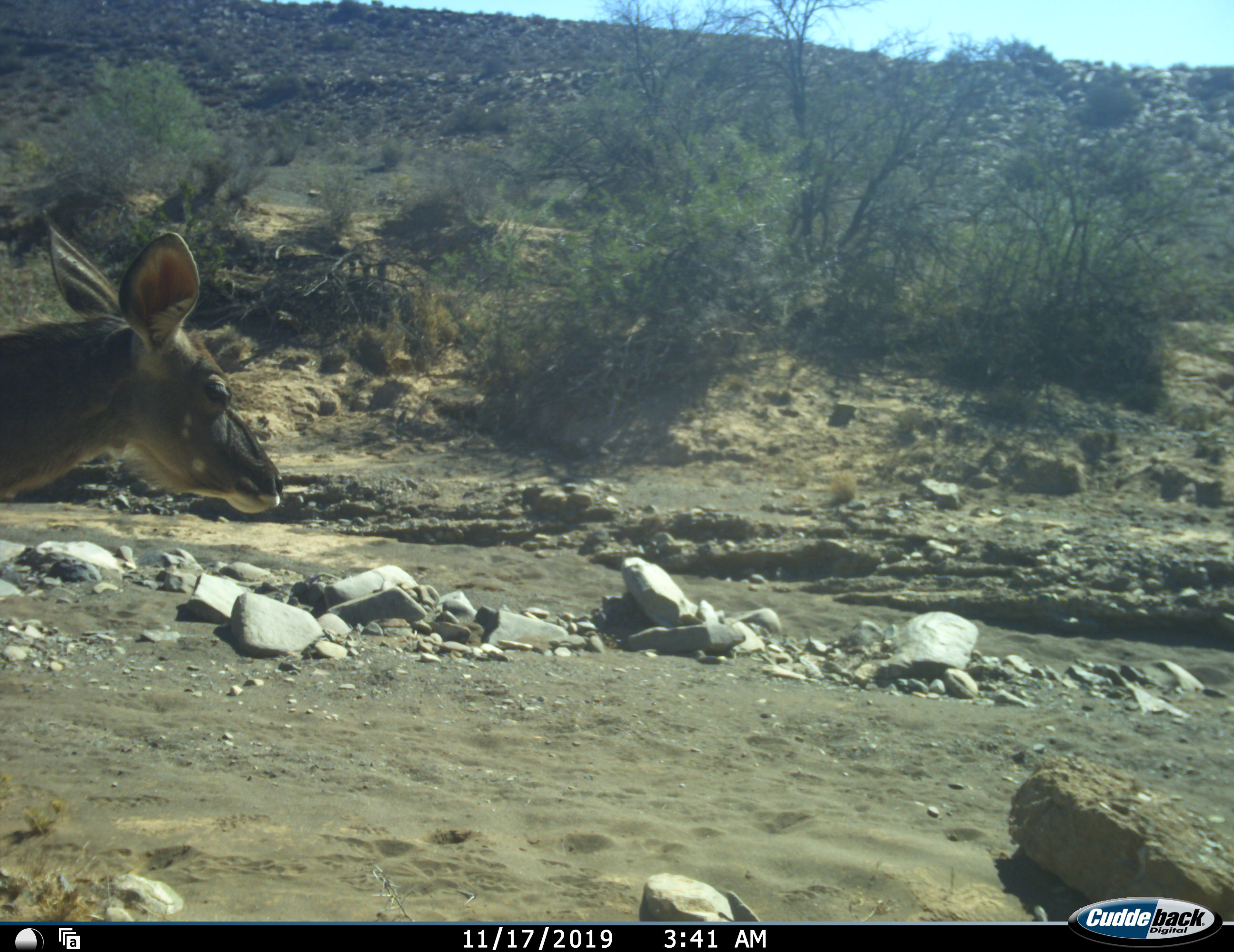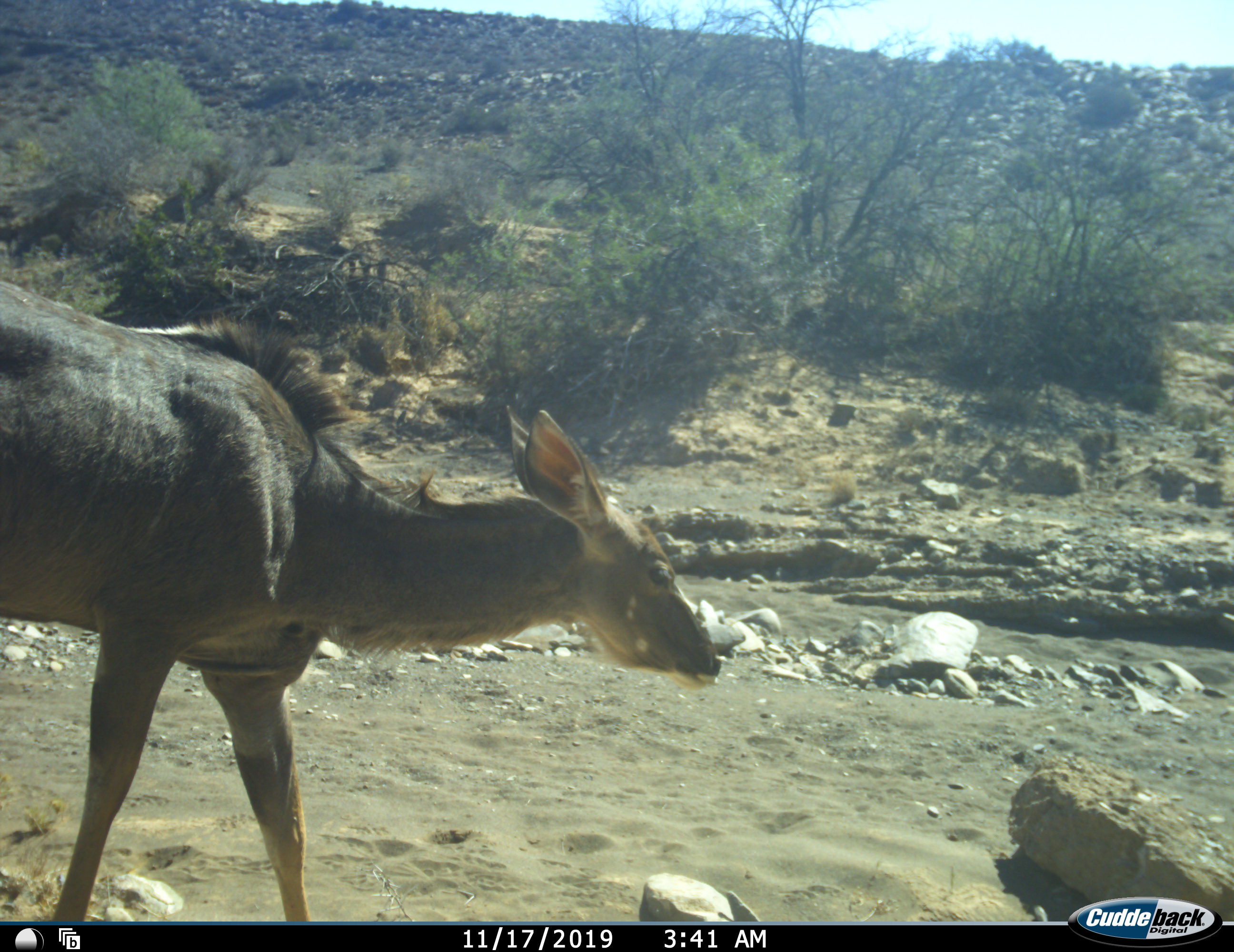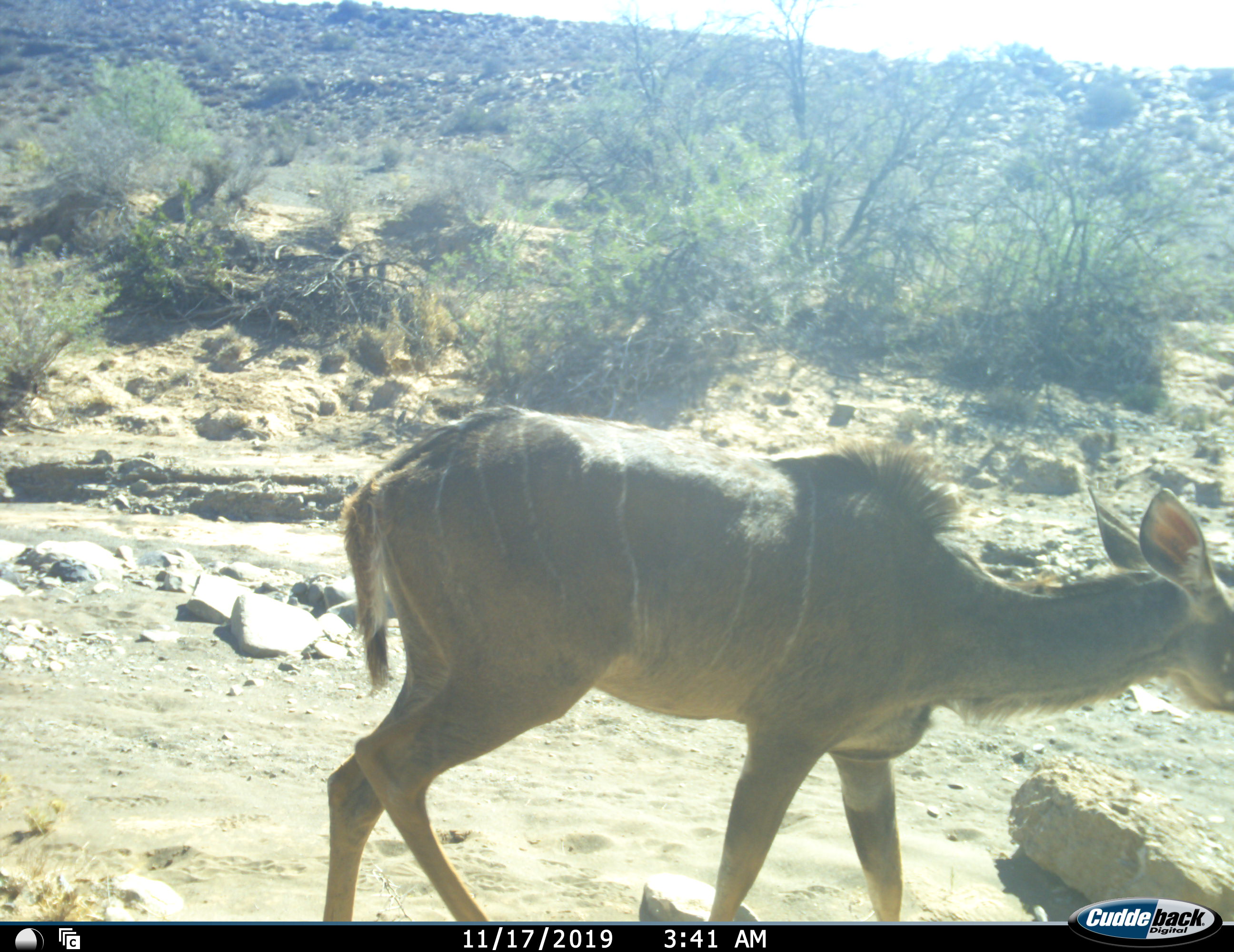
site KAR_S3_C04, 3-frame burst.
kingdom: Animalia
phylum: Chordata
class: Mammalia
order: Artiodactyla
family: Bovidae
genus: Tragelaphus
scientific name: Tragelaphus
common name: kudu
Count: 1.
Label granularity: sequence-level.